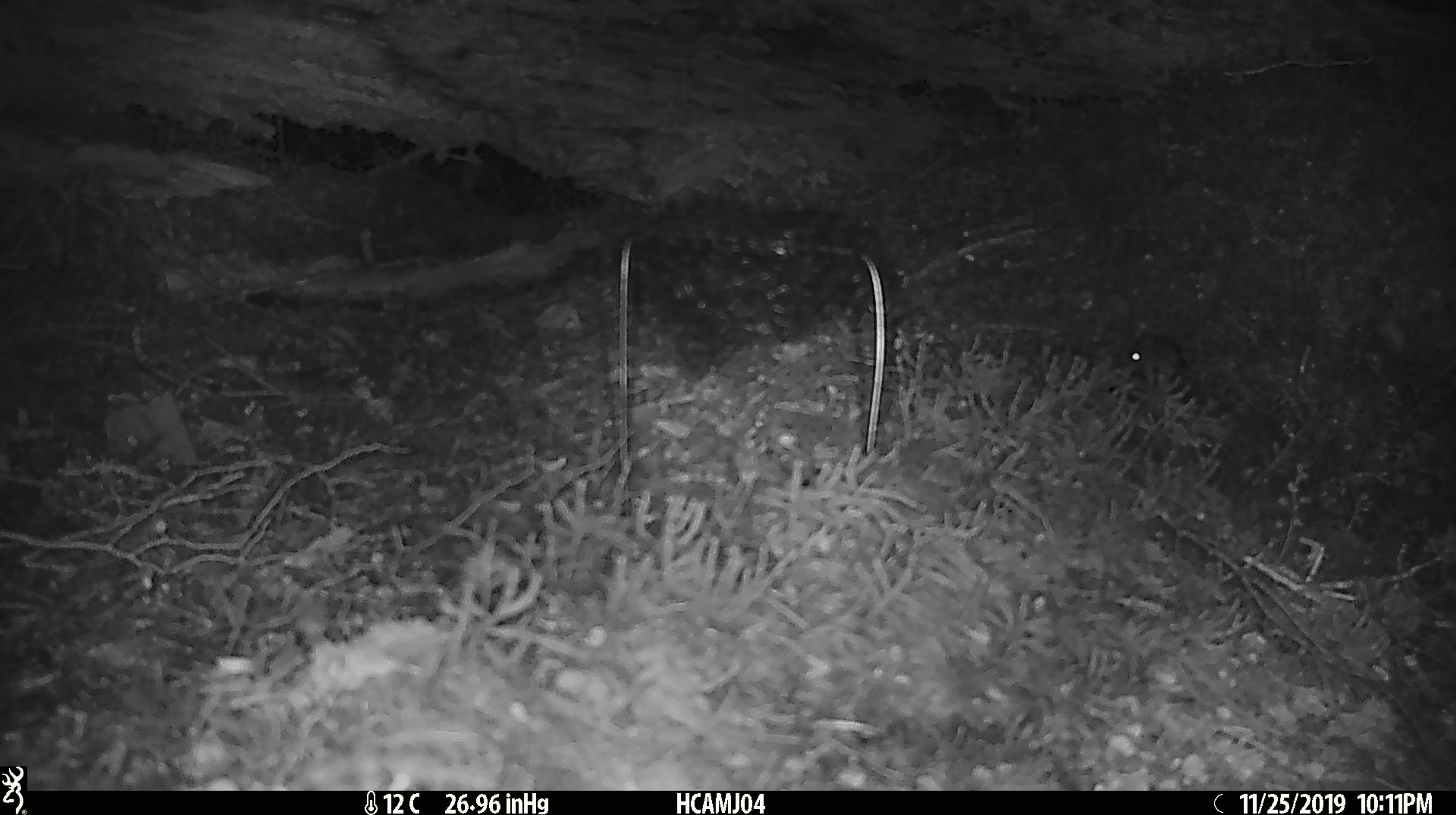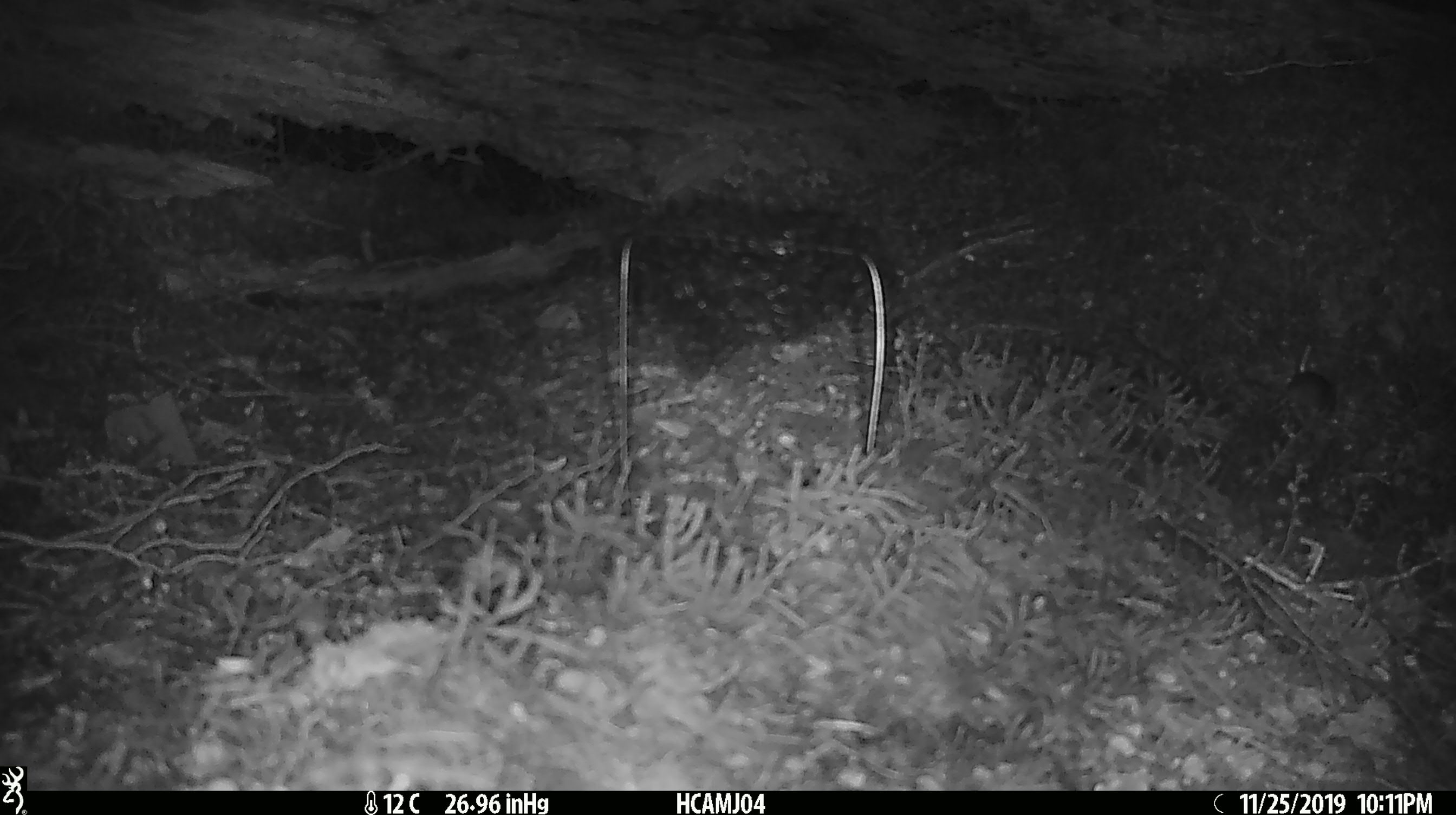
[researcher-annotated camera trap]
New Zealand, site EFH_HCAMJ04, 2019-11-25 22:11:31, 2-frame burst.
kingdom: Animalia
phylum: Chordata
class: Mammalia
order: Rodentia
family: Muridae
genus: Mus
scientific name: Mus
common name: mouse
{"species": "mouse (Mus)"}